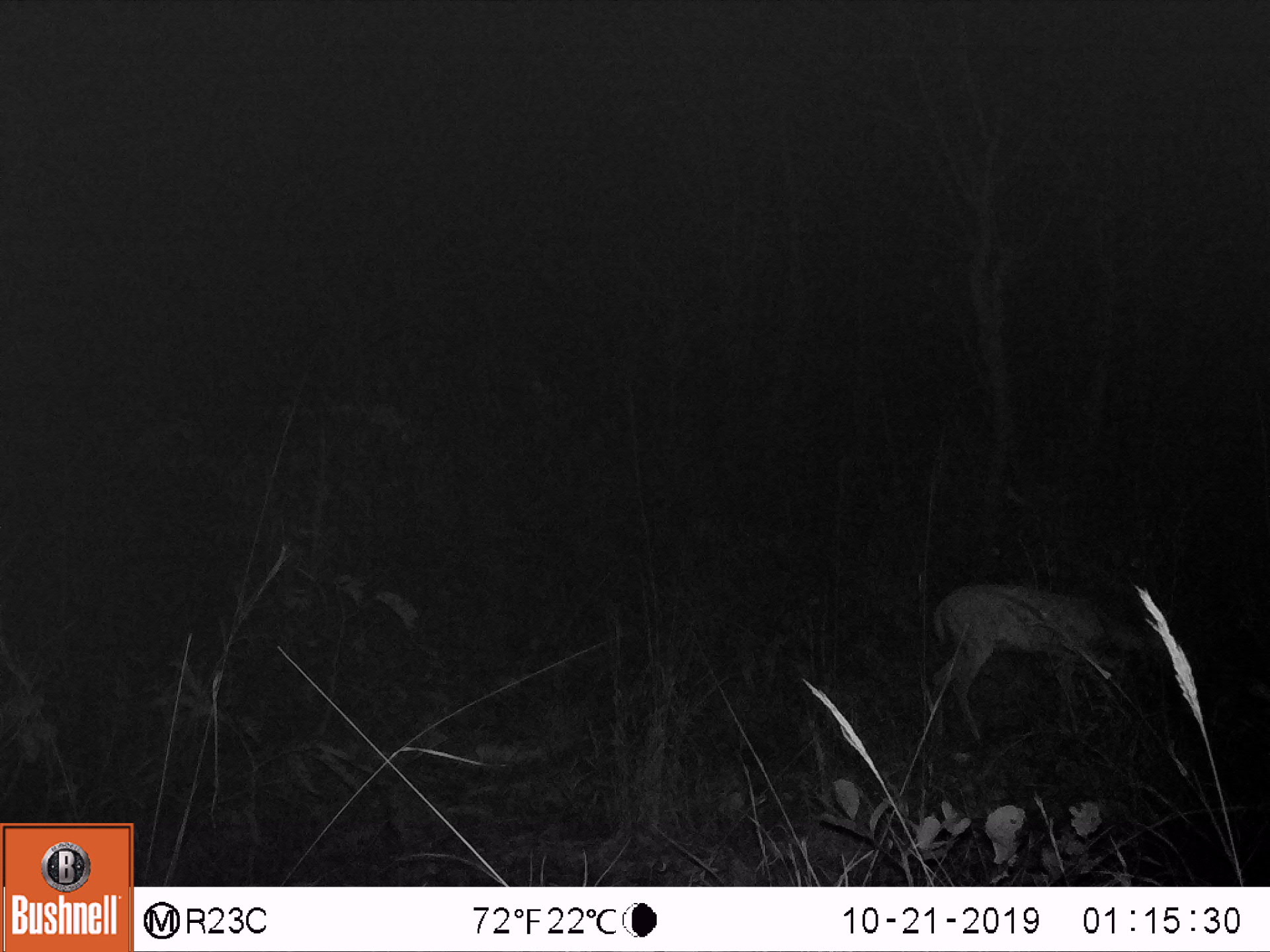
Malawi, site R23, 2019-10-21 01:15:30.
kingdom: Animalia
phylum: Chordata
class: Mammalia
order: Artiodactyla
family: Bovidae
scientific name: Antilopinae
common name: small antelope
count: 1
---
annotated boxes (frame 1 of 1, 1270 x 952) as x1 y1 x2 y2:
small antelope: 897 558 1191 753